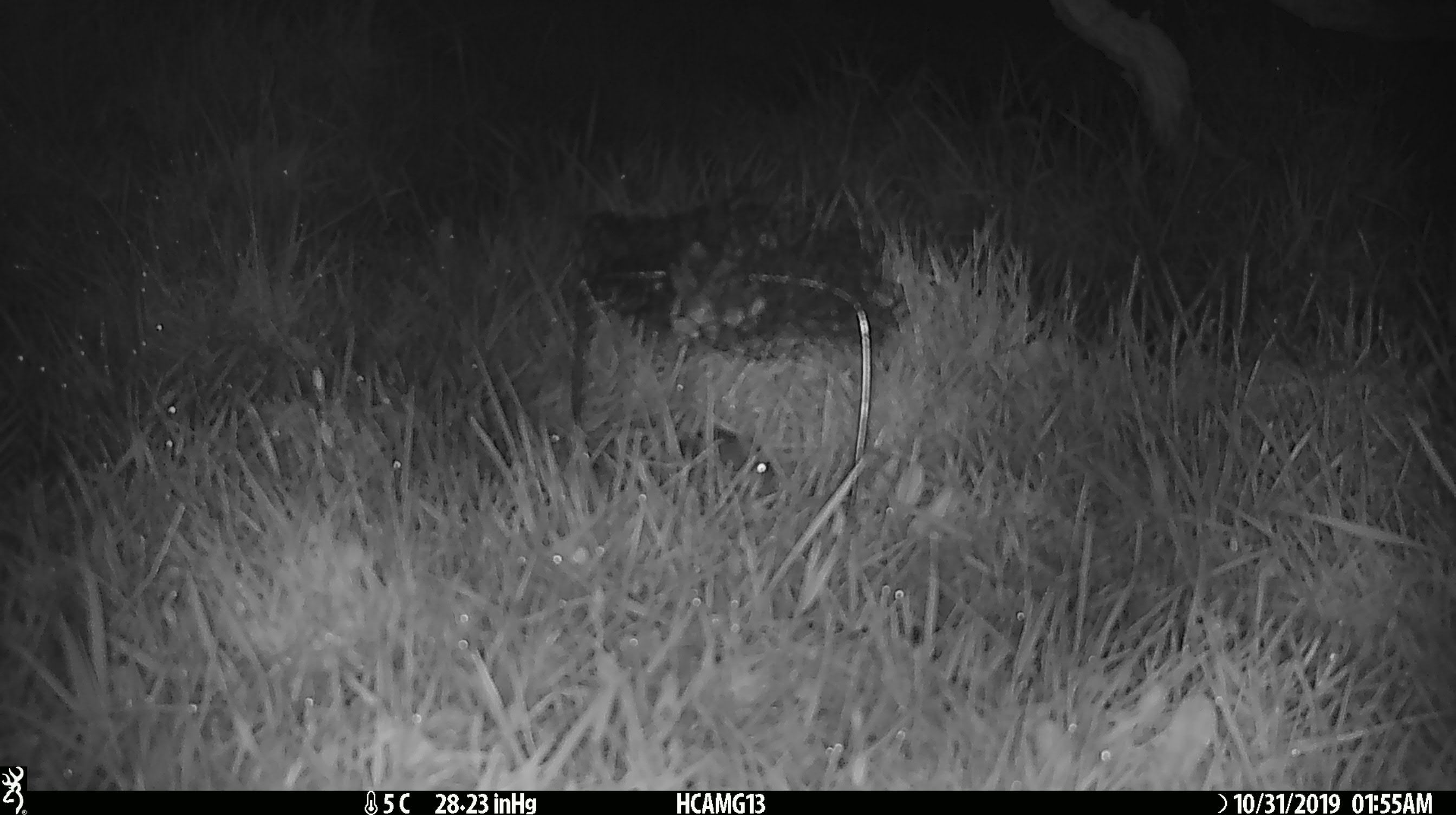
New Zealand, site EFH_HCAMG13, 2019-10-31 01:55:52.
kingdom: Animalia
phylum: Chordata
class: Mammalia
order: Rodentia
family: Muridae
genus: Mus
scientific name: Mus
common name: mouse